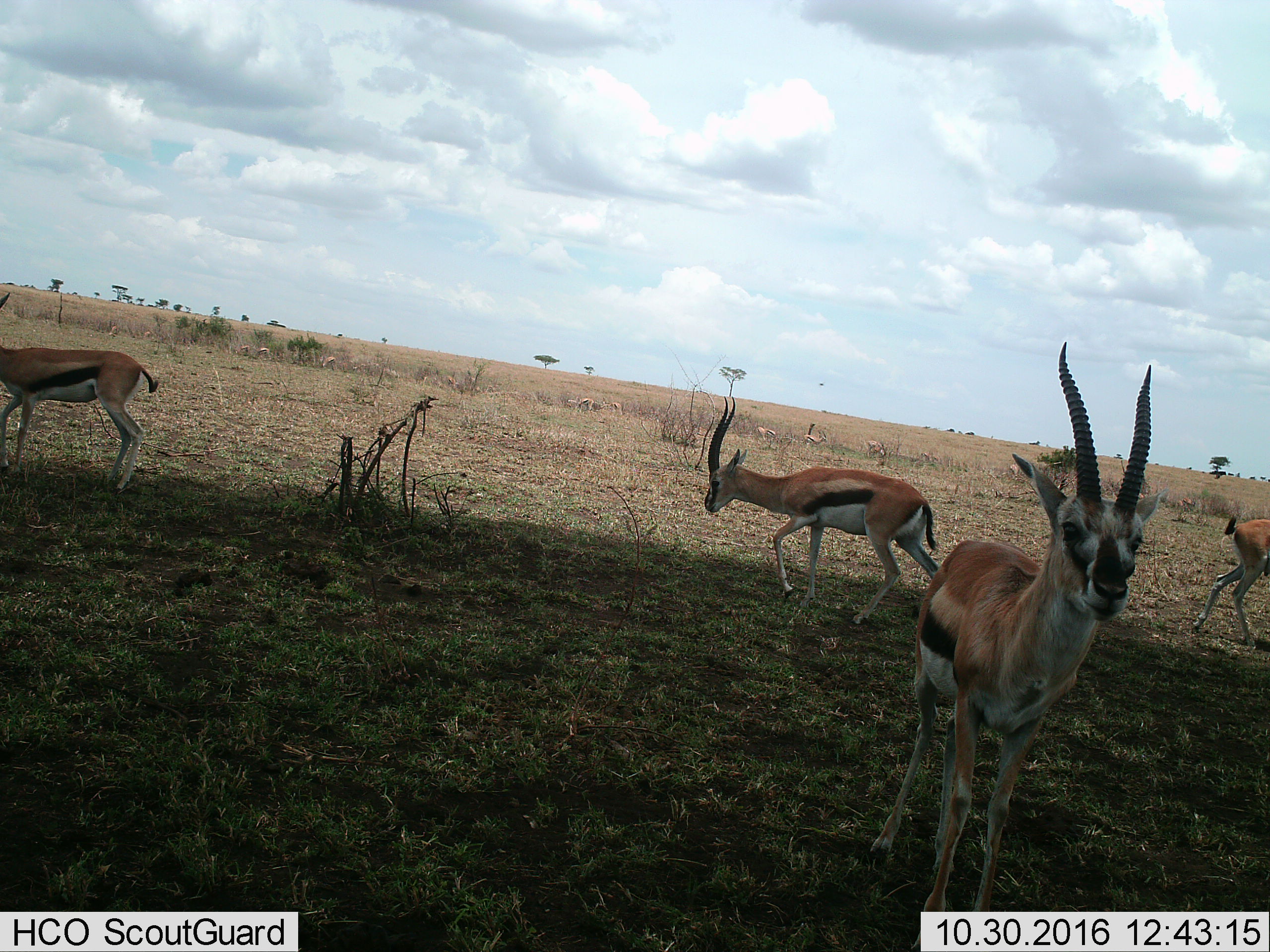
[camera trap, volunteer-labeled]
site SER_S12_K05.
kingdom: Animalia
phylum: Chordata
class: Mammalia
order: Artiodactyla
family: Bovidae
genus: Eudorcas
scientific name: Eudorcas thomsonii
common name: thomson's gazelle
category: gazellethomsons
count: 11-50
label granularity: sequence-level